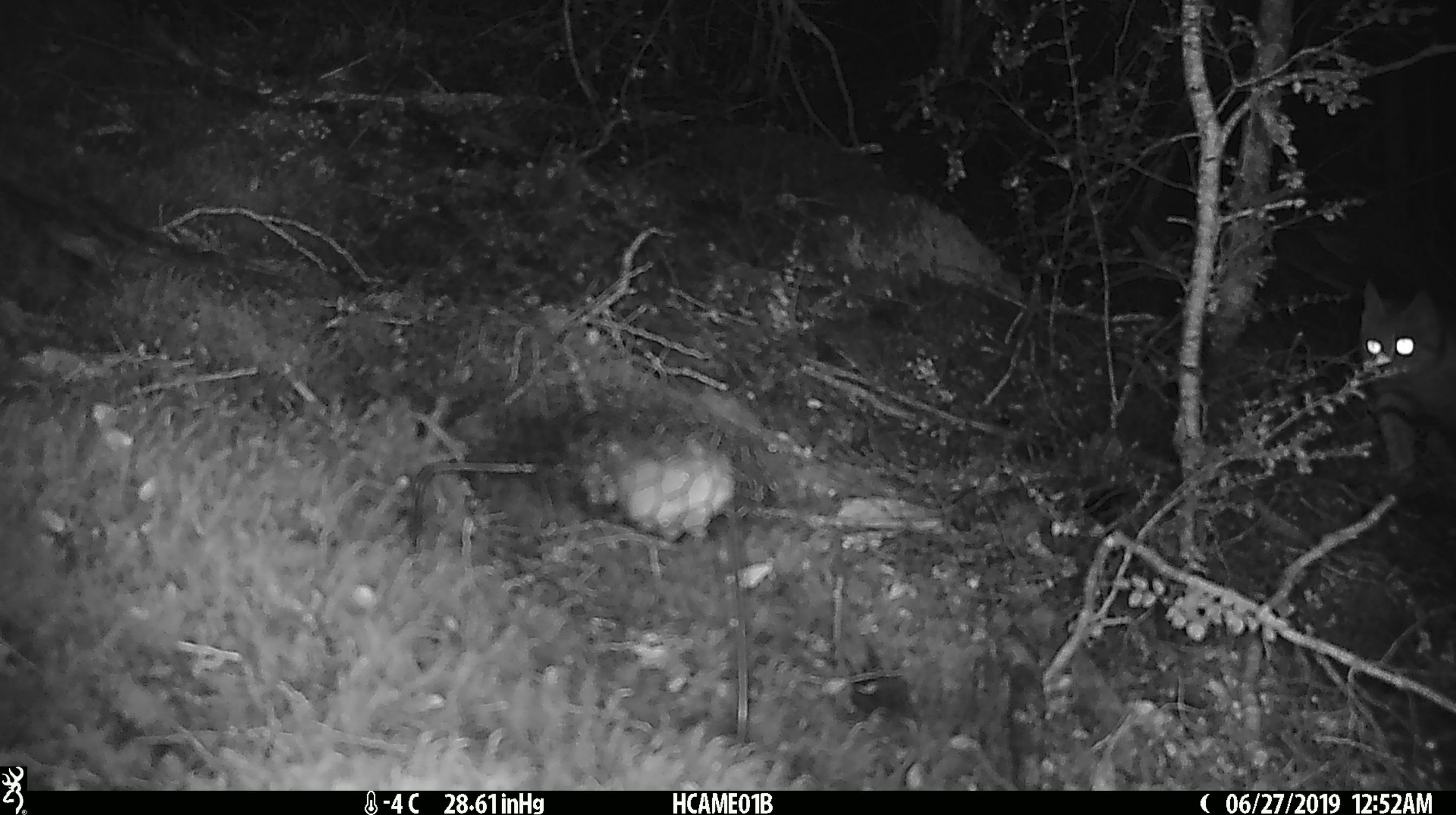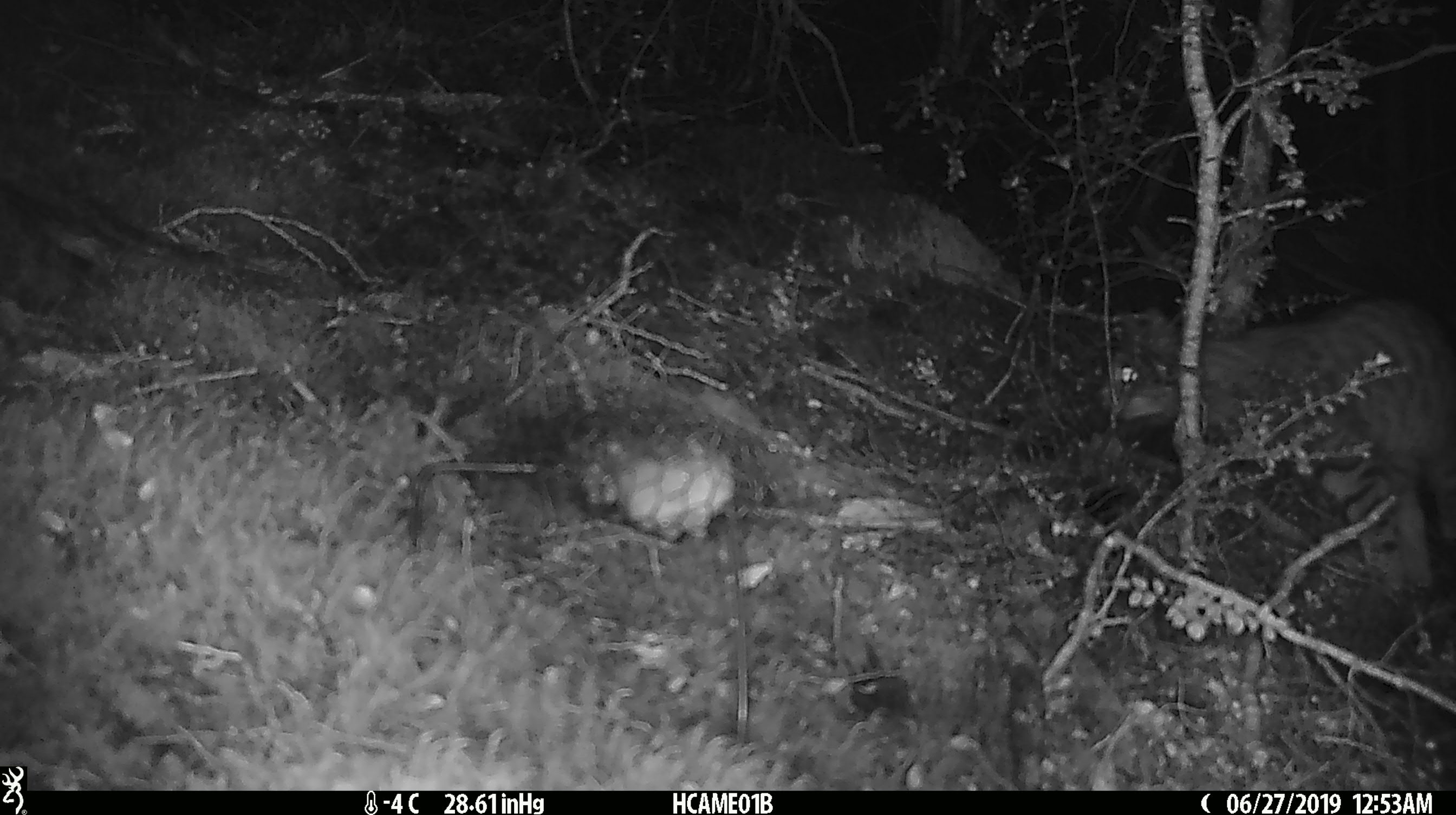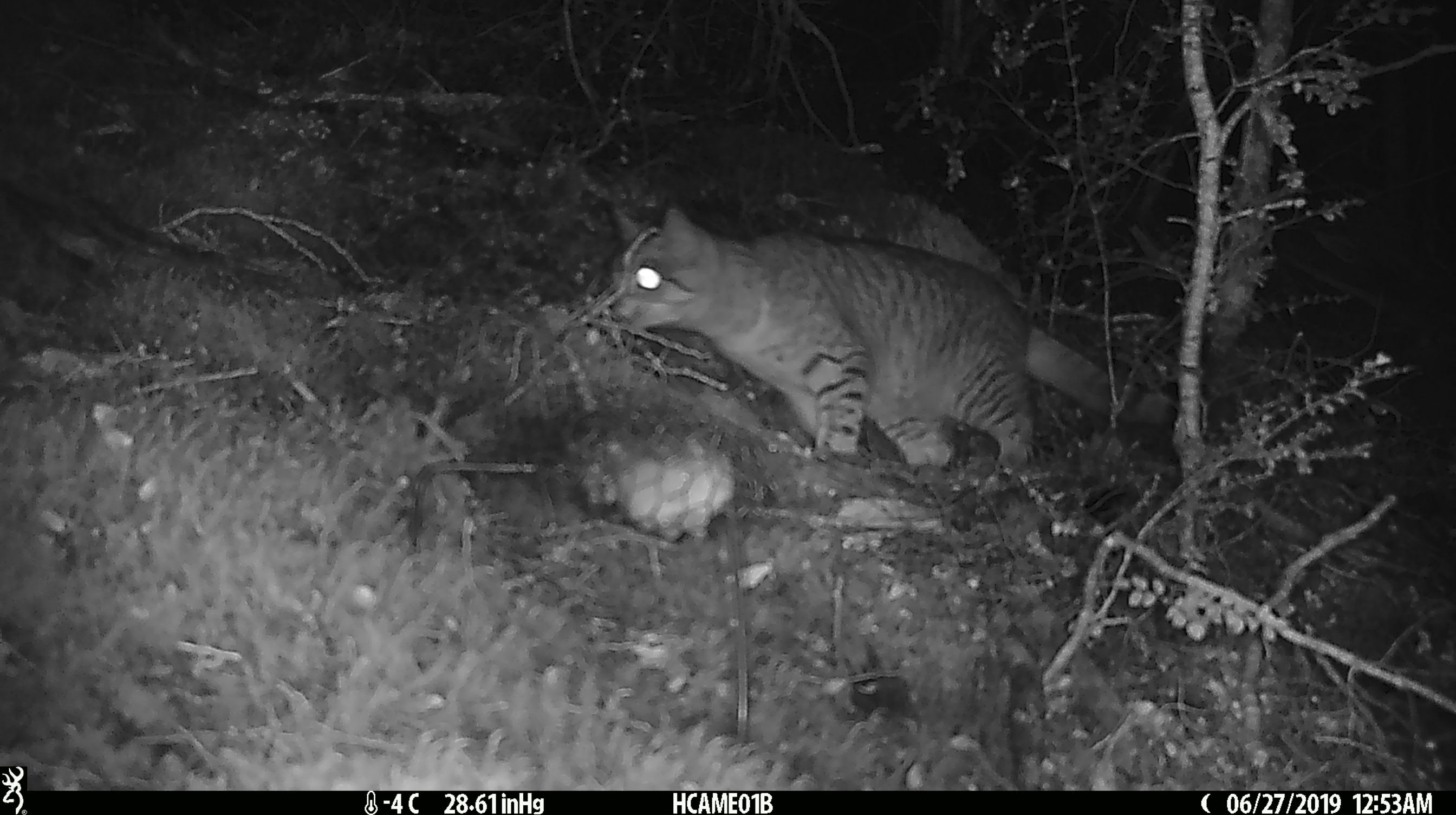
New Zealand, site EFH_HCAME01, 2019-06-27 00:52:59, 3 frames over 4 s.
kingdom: Animalia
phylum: Chordata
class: Mammalia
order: Carnivora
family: Felidae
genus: Felis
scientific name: Felis catus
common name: domestic cat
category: cat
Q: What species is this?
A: Cat (domestic cat) (Felis catus).